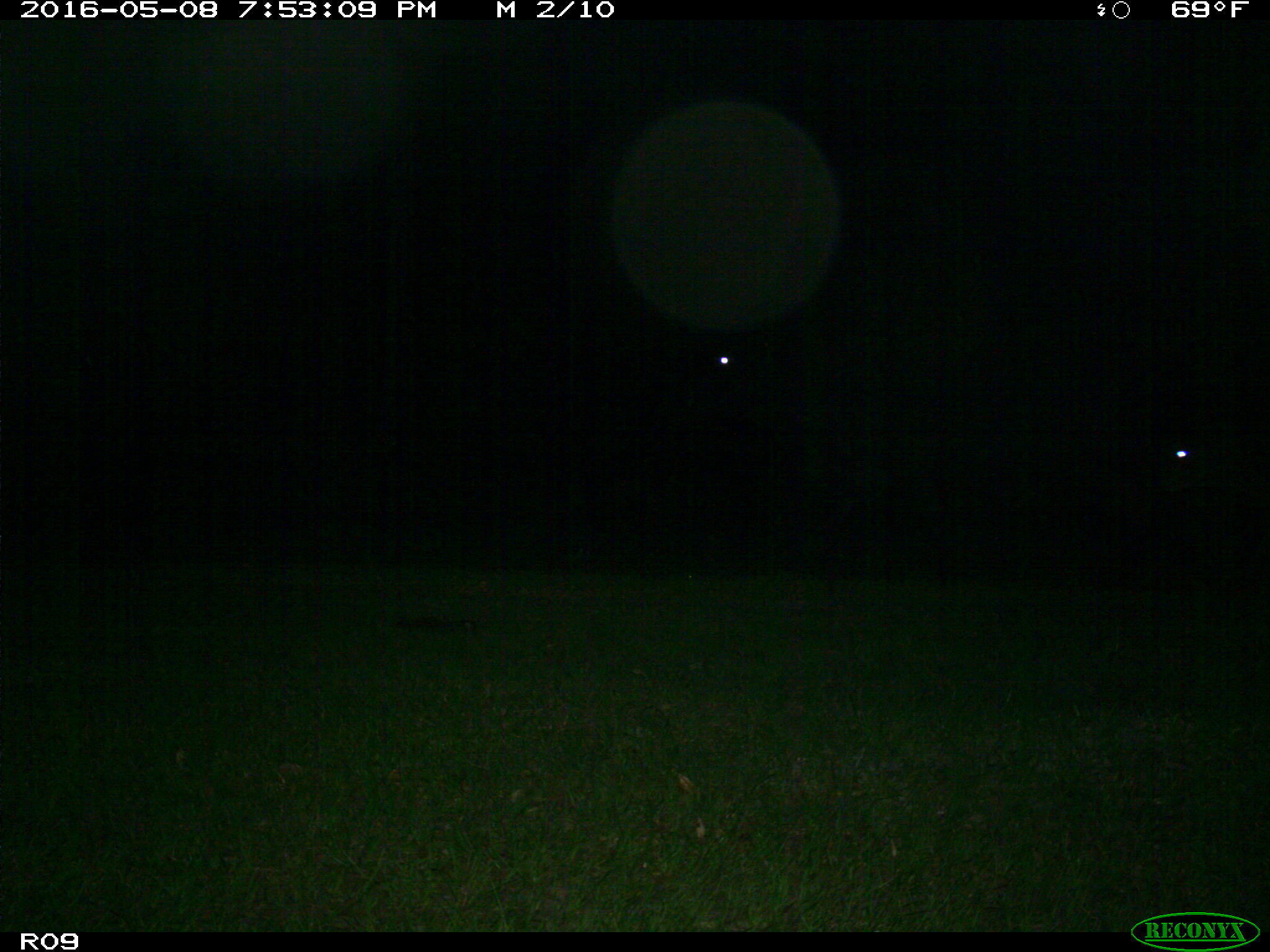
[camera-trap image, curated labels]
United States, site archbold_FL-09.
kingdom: Animalia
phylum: Chordata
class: Mammalia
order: Artiodactyla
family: Bovidae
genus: Bos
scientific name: Bos taurus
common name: domestic cow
Bos taurus (domestic cow).